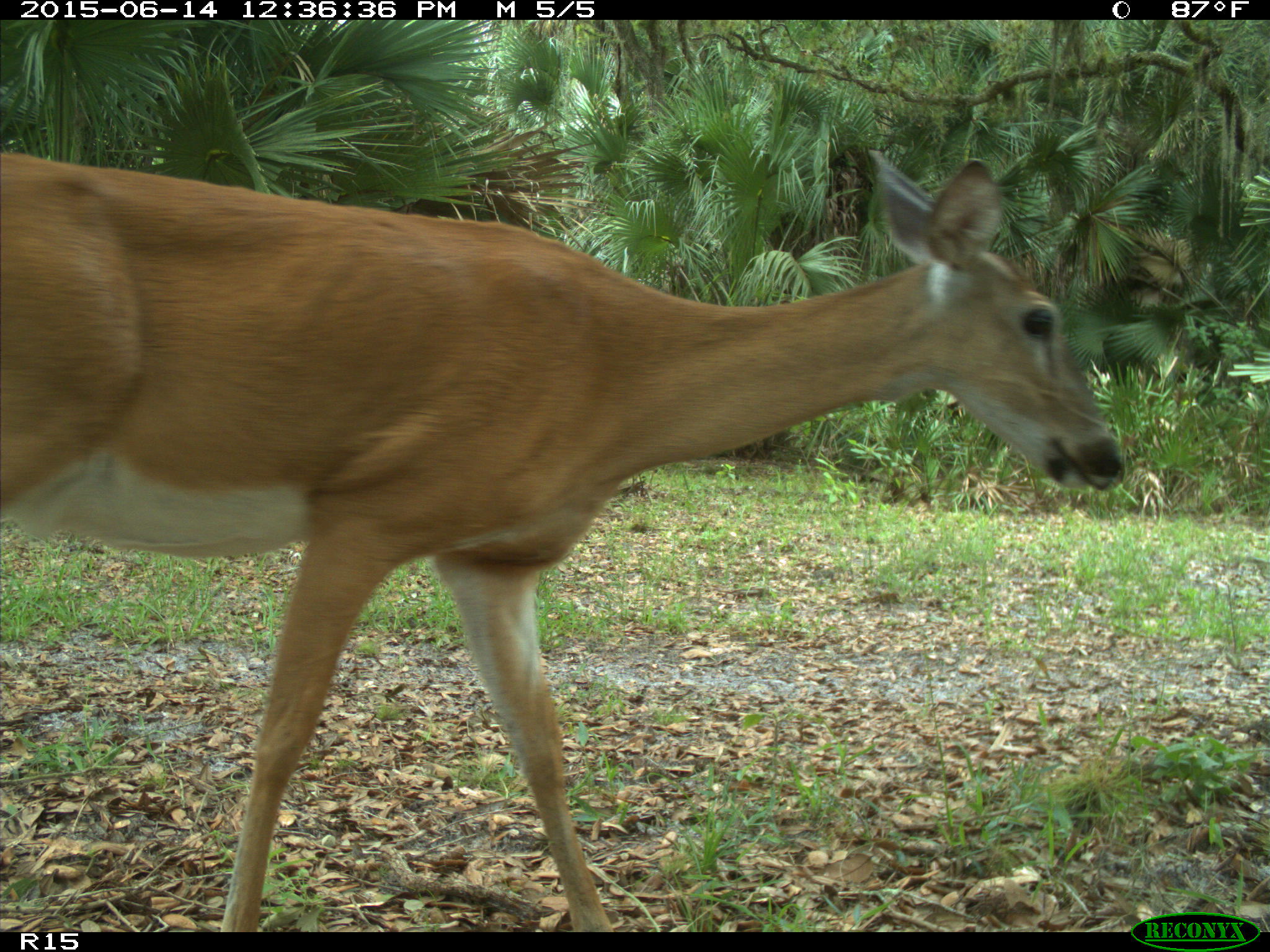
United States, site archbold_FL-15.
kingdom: Animalia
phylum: Chordata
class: Mammalia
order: Artiodactyla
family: Cervidae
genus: Odocoileus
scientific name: Odocoileus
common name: deer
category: unidentified deer